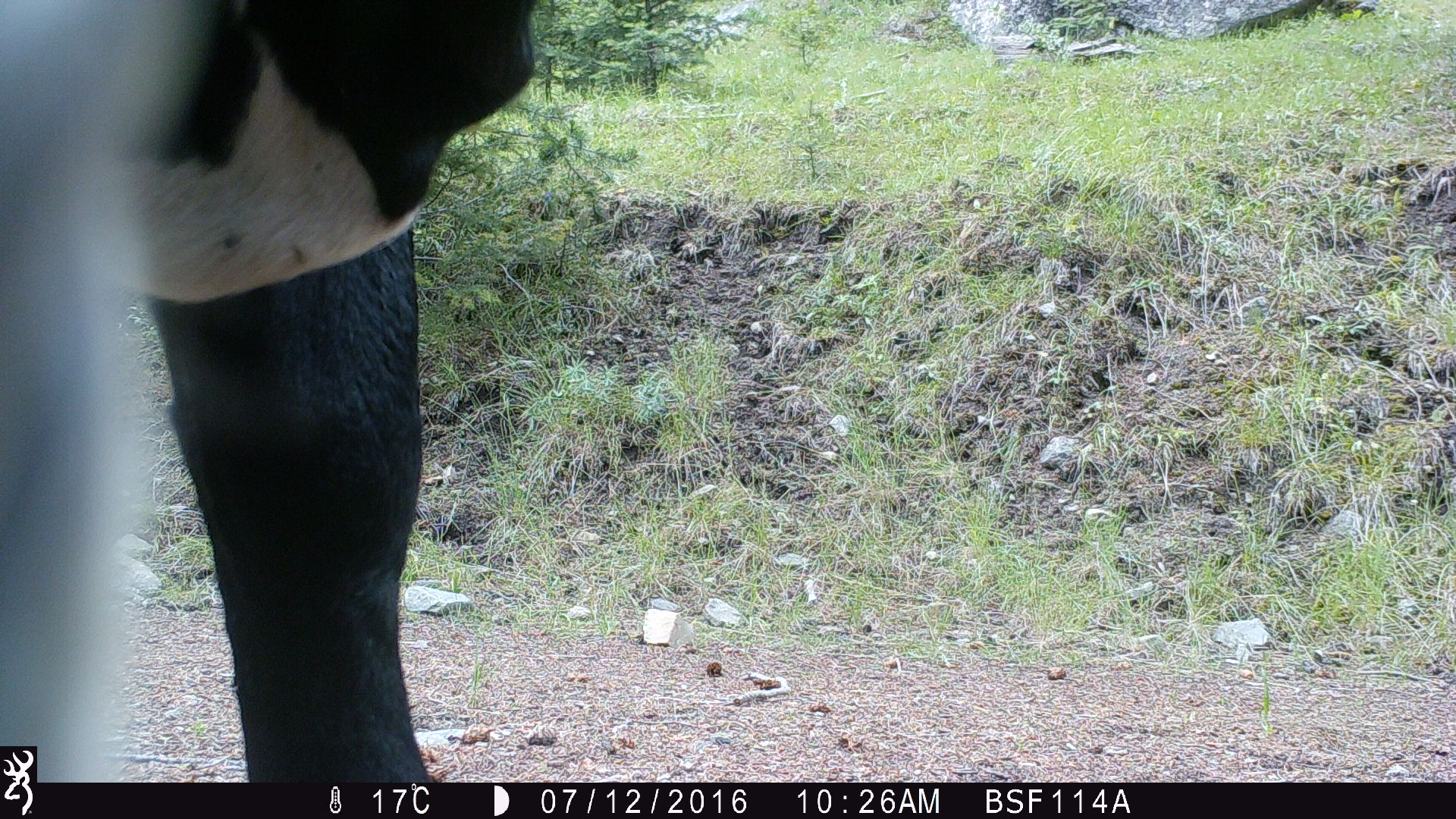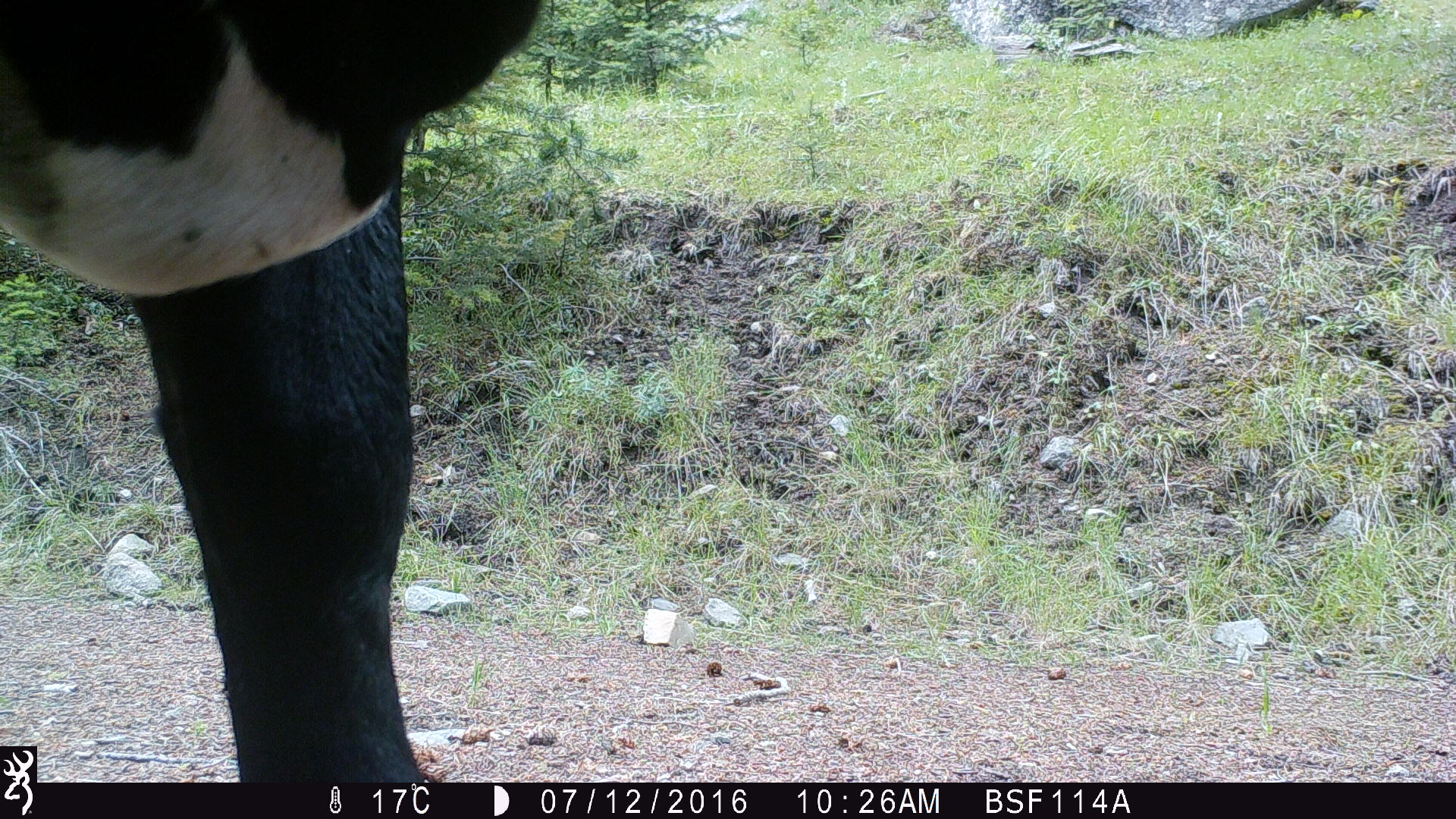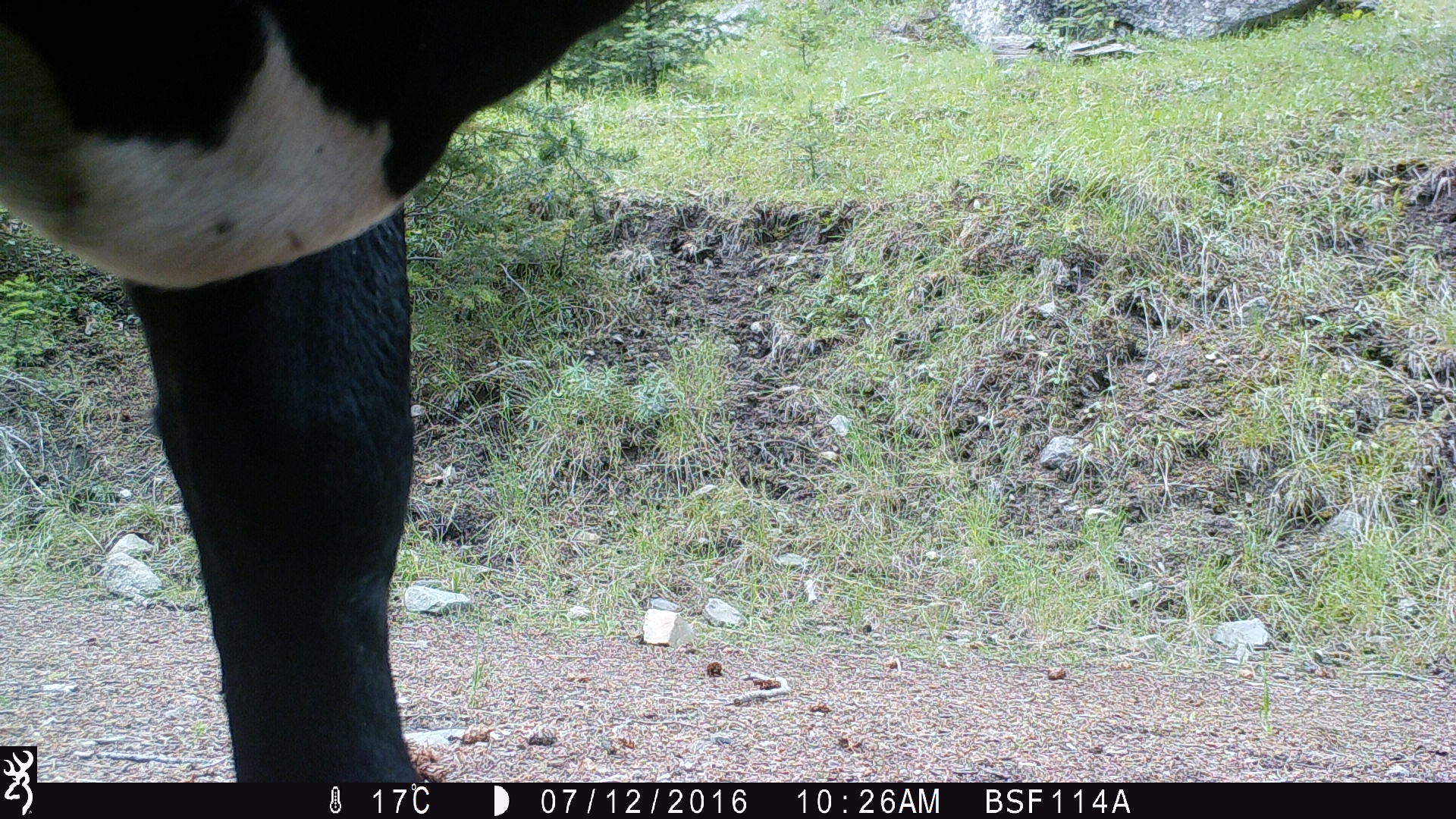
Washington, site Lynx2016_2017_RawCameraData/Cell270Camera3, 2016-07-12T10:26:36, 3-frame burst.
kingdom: Animalia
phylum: Chordata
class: Mammalia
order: Artiodactyla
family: Bovidae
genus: Bos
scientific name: Bos taurus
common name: domestic cattle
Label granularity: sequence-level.